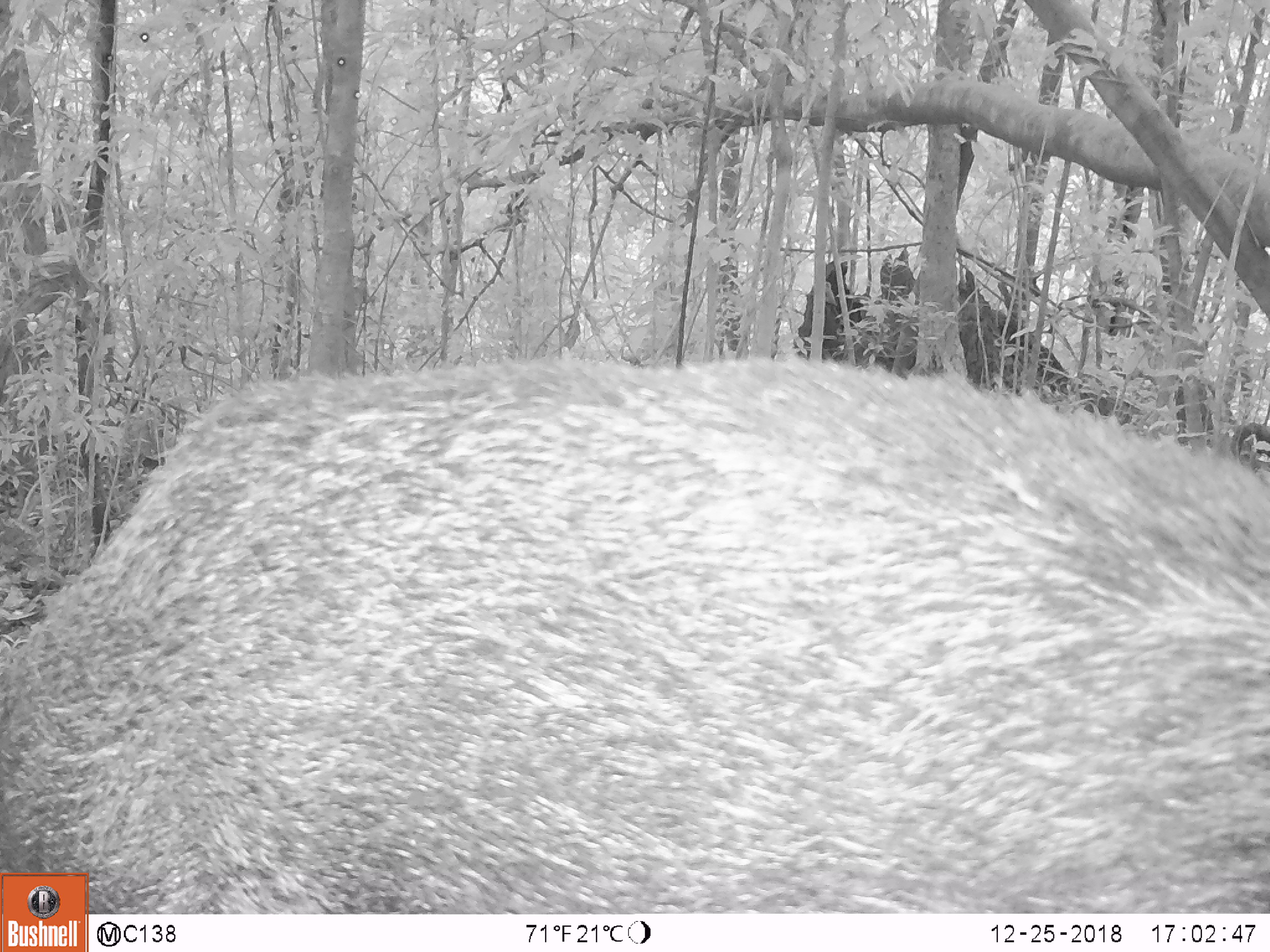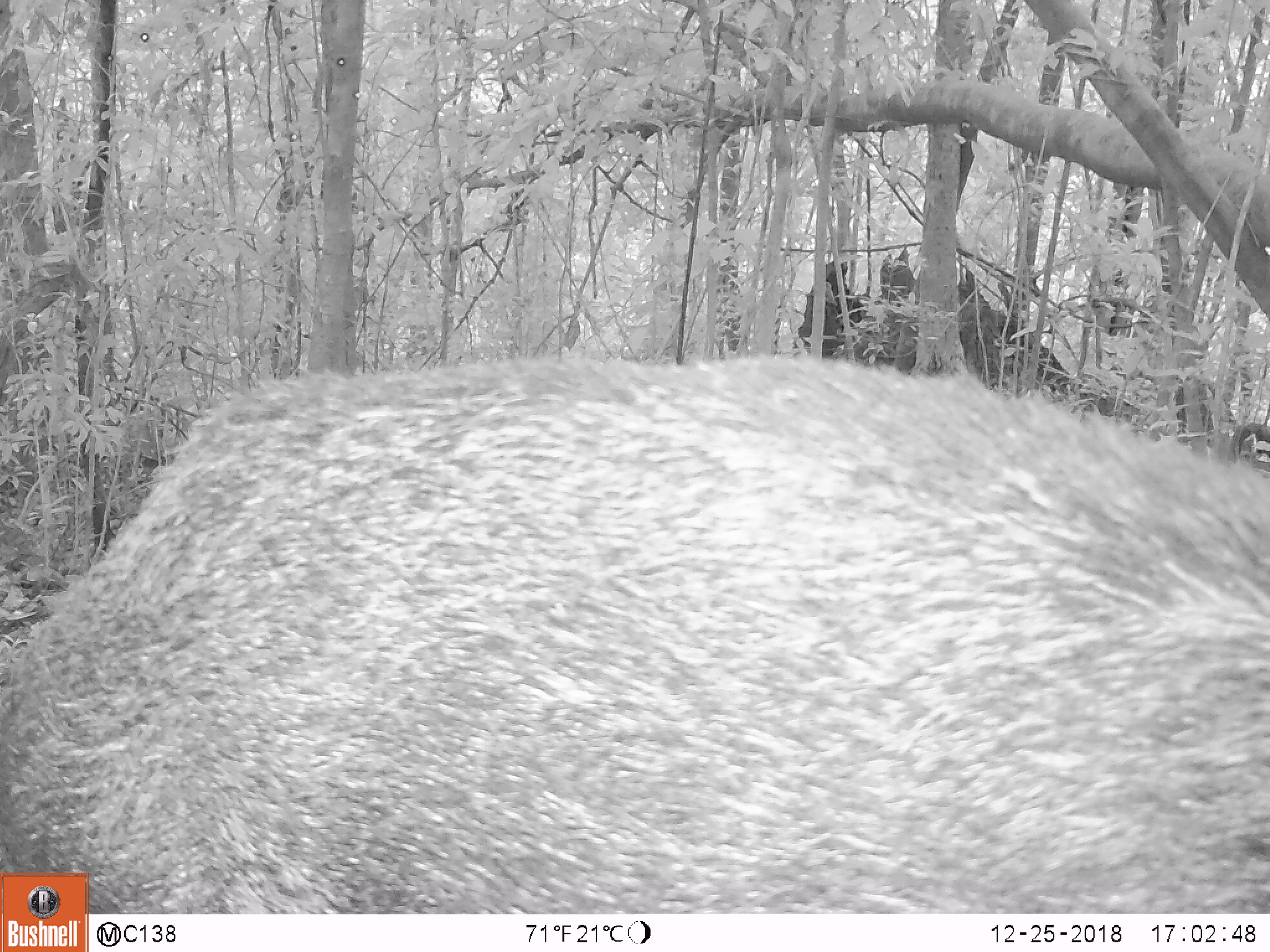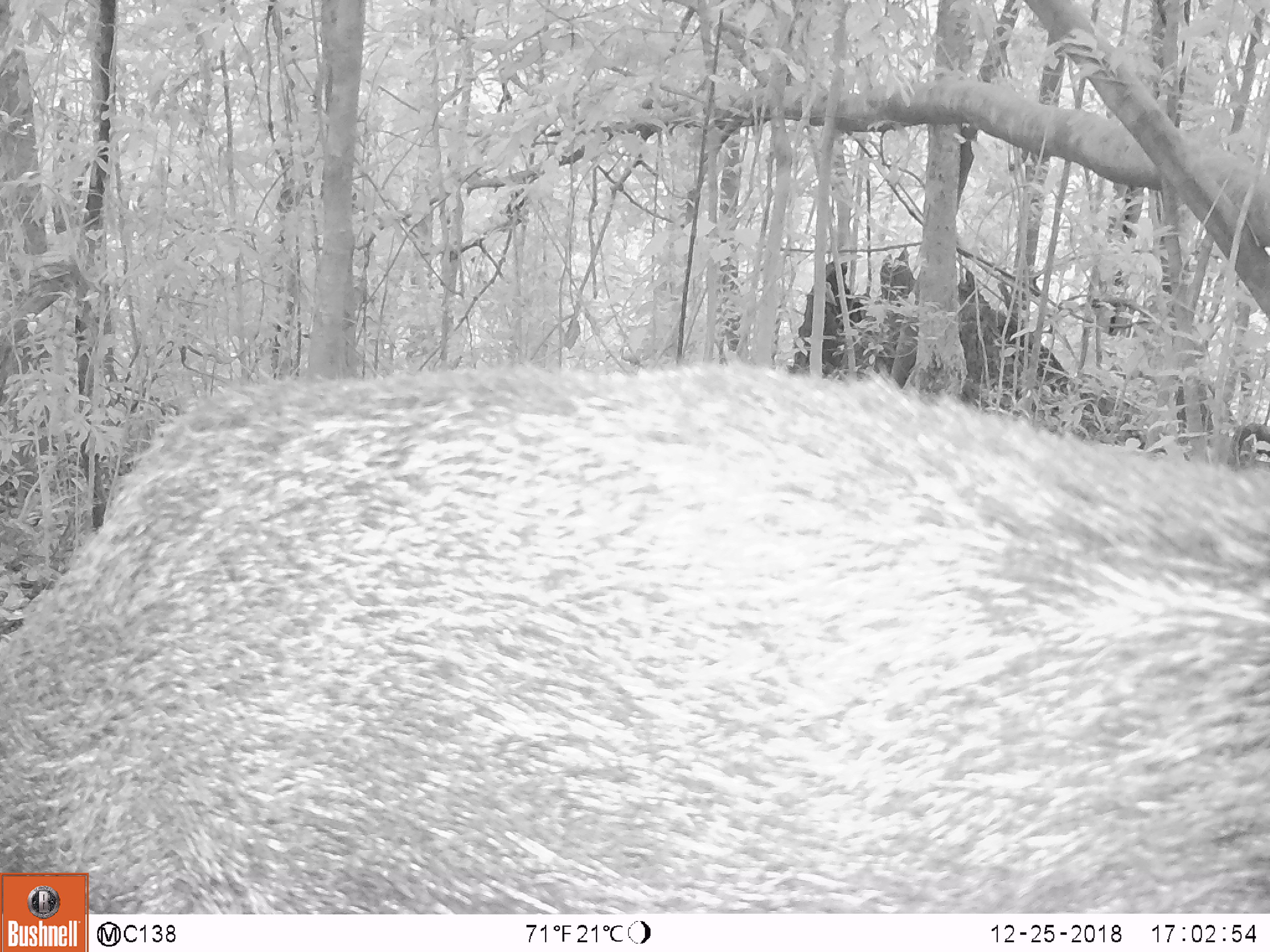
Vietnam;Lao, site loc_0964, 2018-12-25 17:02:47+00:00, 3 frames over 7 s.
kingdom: Animalia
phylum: Chordata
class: Mammalia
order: Artiodactyla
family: Suidae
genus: Sus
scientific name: Sus scrofa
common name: eurasian wild pig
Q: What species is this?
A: Eurasian wild pig (Sus scrofa).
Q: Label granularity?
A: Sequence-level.